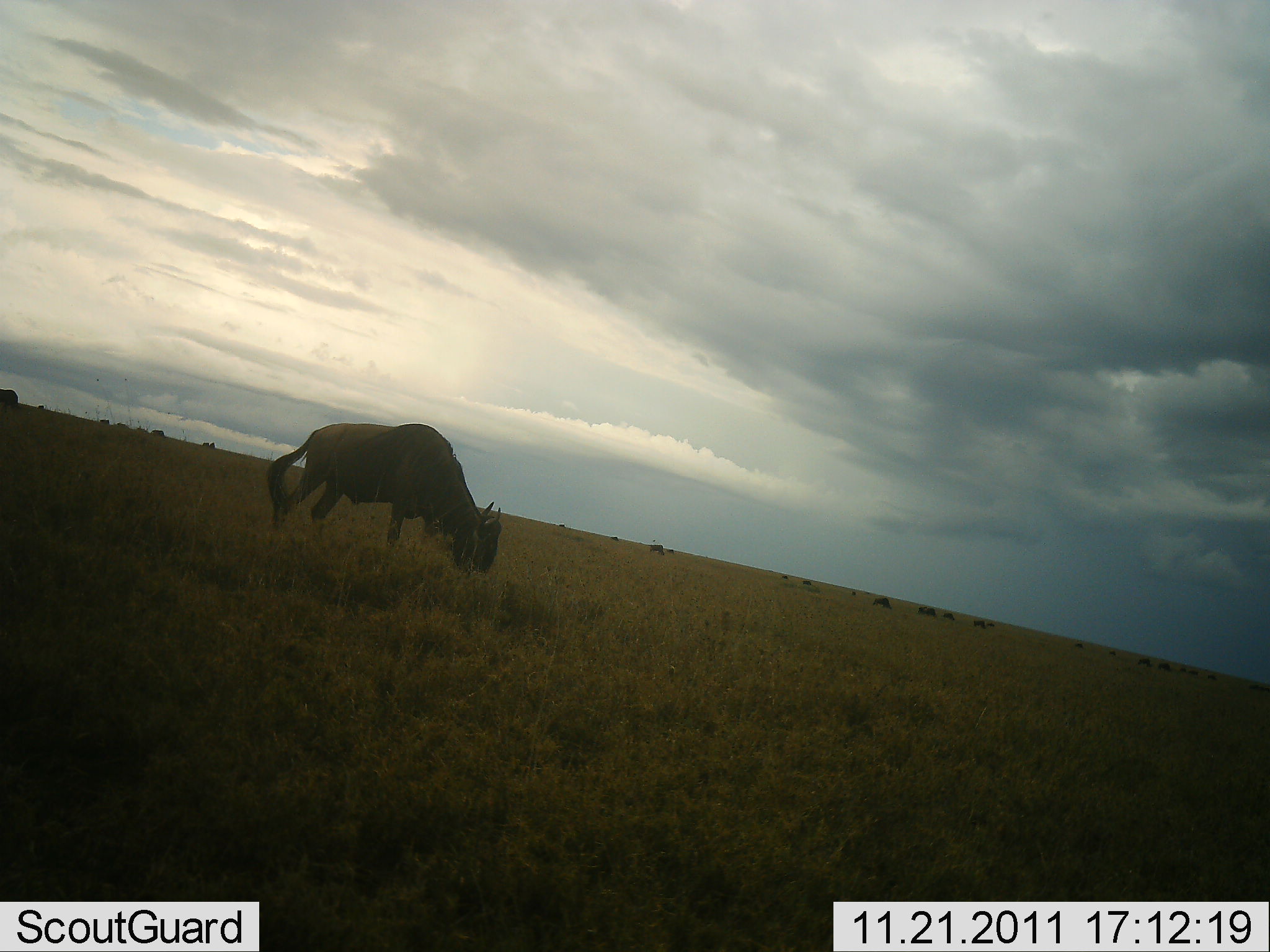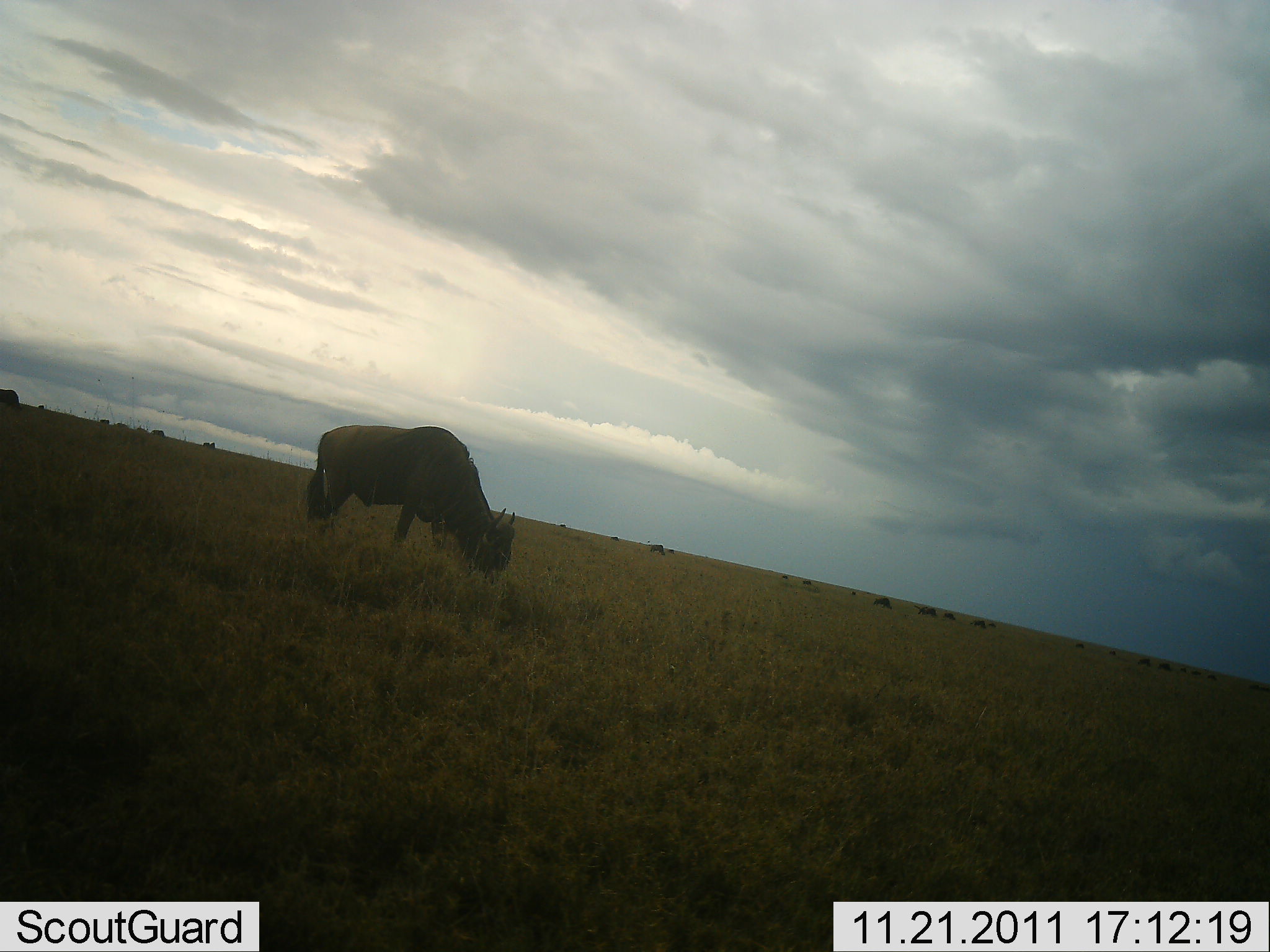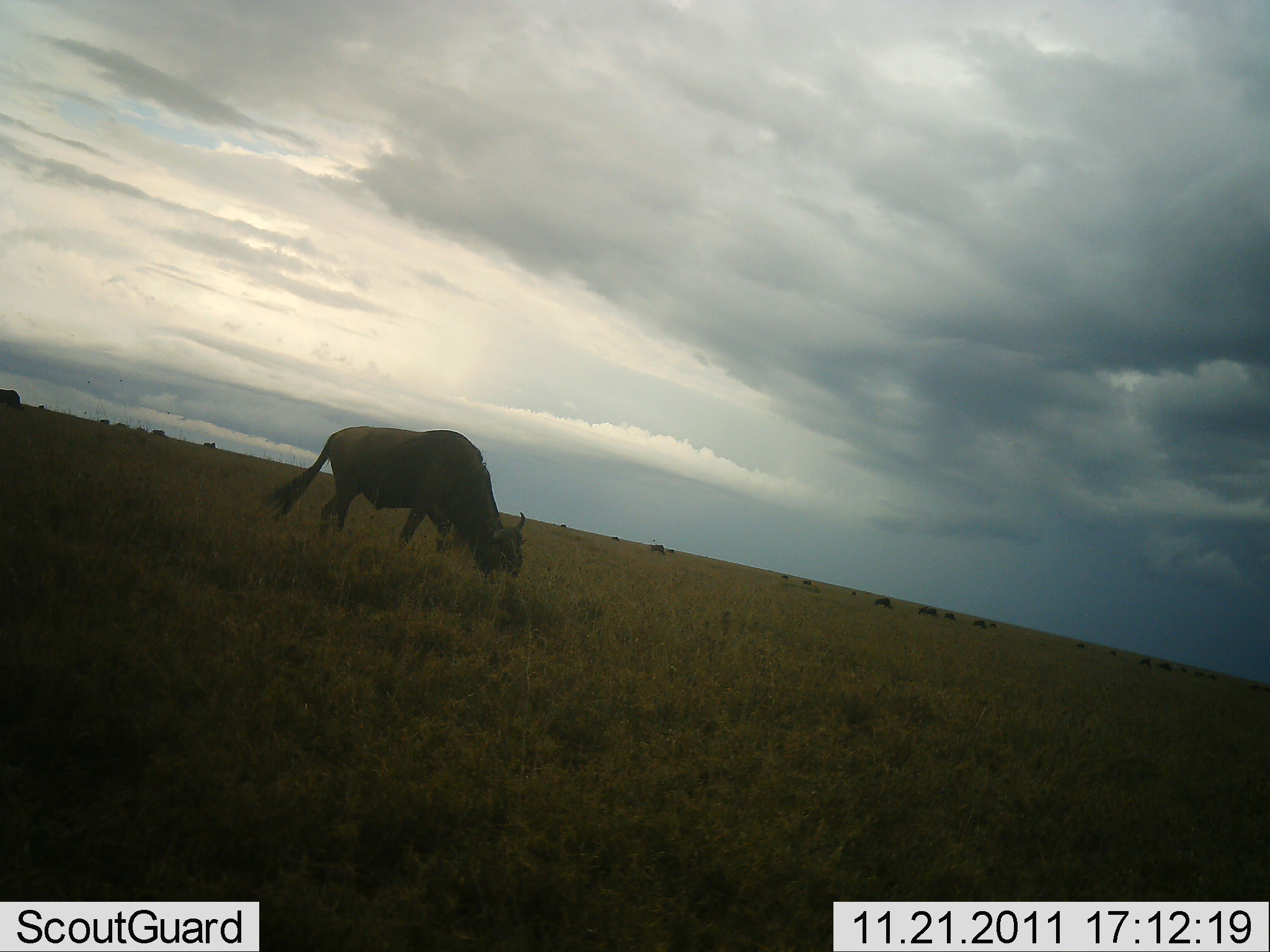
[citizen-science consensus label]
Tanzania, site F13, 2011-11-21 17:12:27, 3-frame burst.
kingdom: Animalia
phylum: Chordata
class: Mammalia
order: Artiodactyla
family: Bovidae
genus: Connochaetes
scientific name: Connochaetes taurinus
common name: blue wildebeest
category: wildebeest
Wildebeest (blue wildebeest) (Connochaetes taurinus), count 11-50. Behavior (volunteer vote fractions): standing 25%, resting 0%, moving 19%, interacting 0%. Young present (vote fraction): 0%. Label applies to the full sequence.